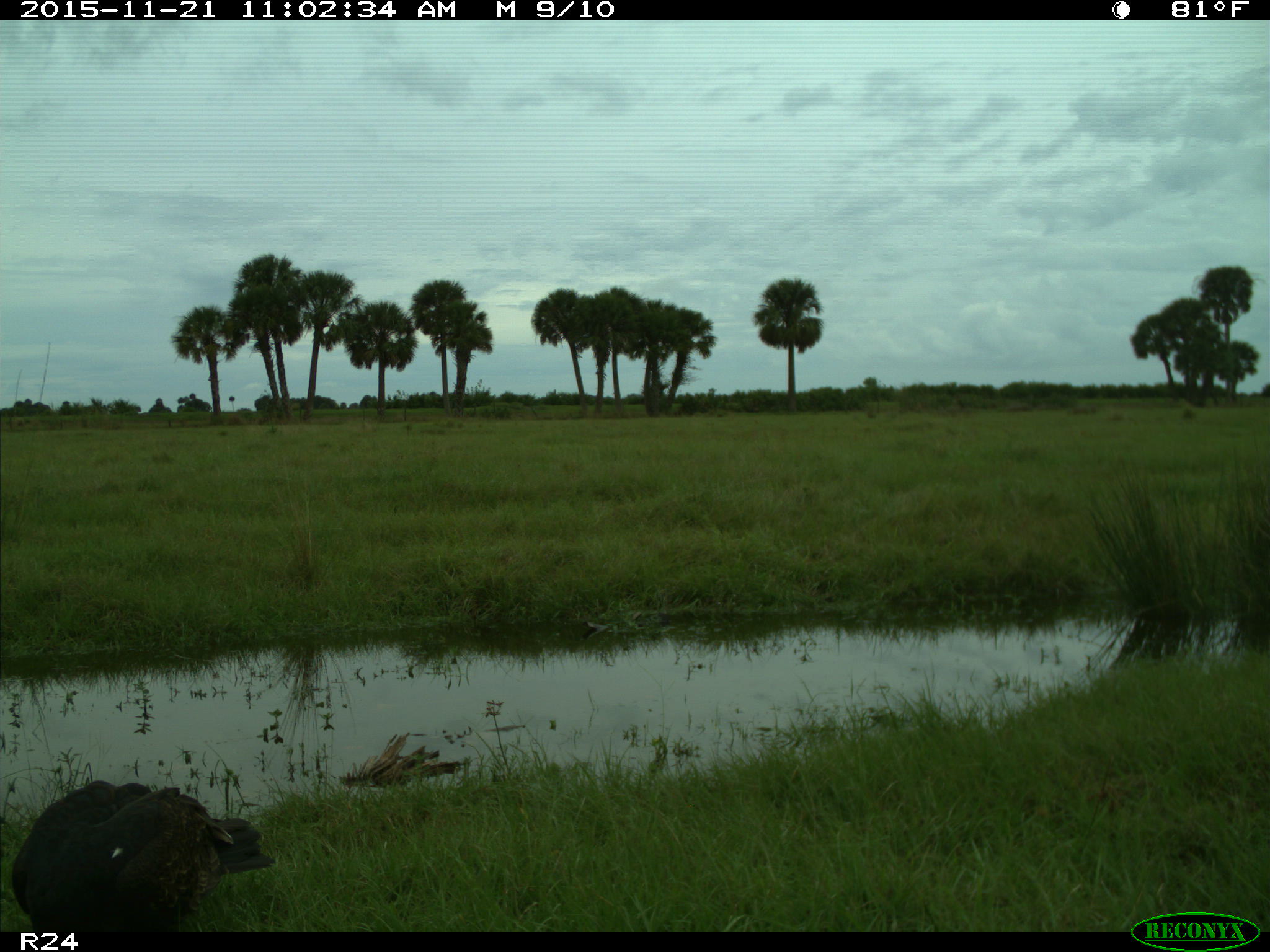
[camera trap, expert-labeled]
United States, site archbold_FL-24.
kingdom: Animalia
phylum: Chordata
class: Aves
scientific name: Aves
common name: birds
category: unidentified bird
Unidentified bird (birds) (Aves).